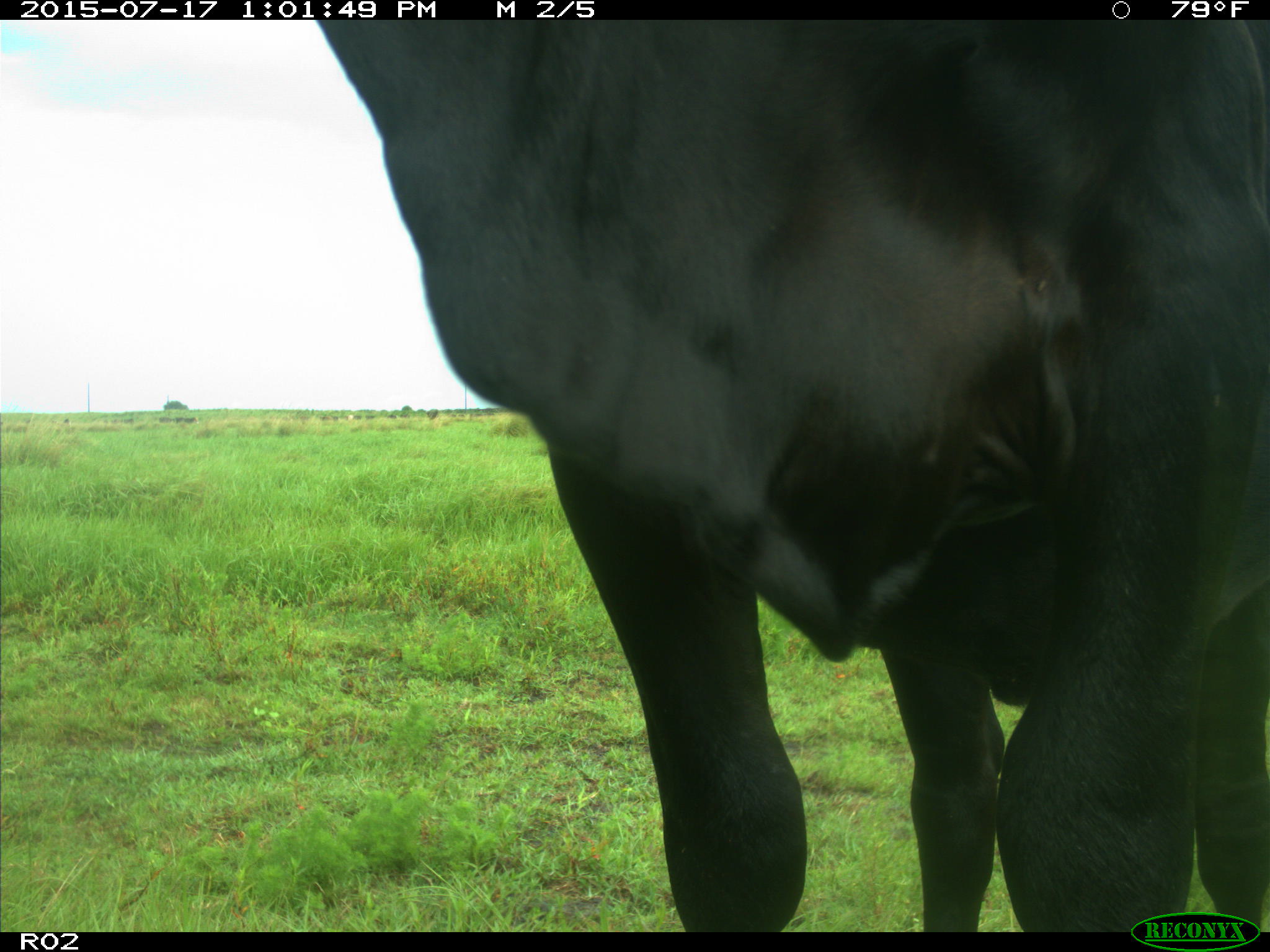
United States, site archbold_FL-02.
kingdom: Animalia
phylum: Chordata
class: Mammalia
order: Artiodactyla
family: Bovidae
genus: Bos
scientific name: Bos taurus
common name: domestic cow